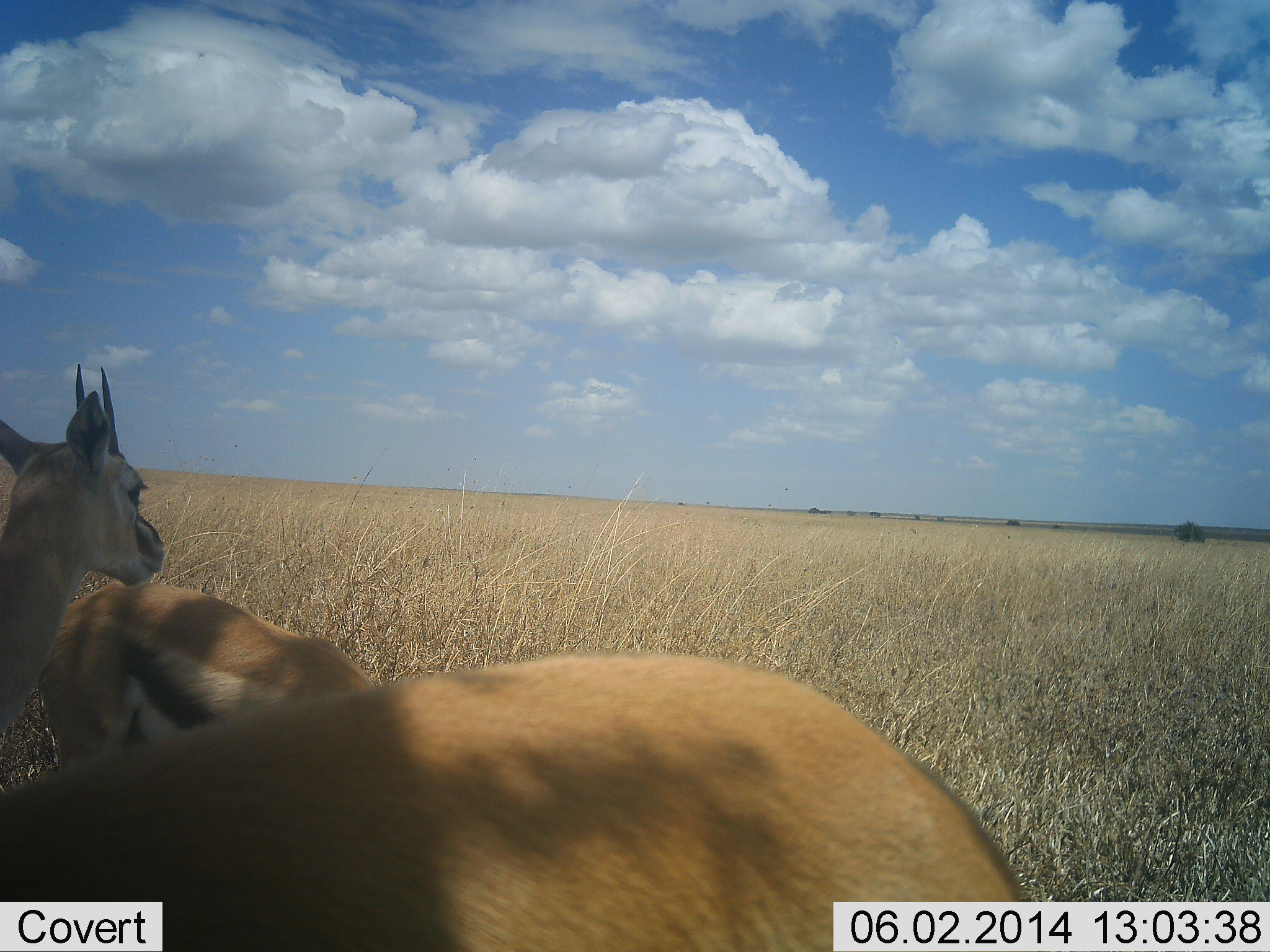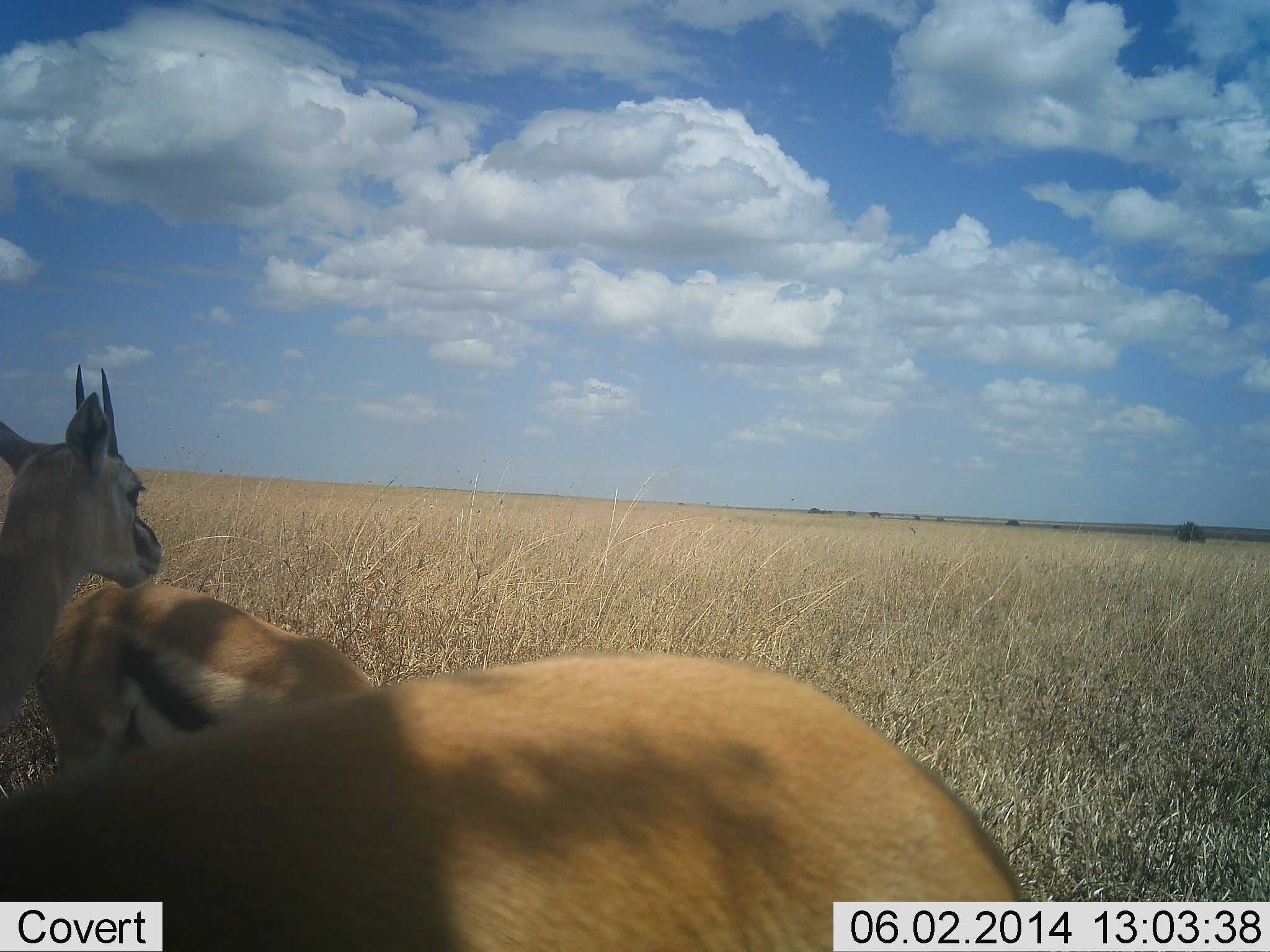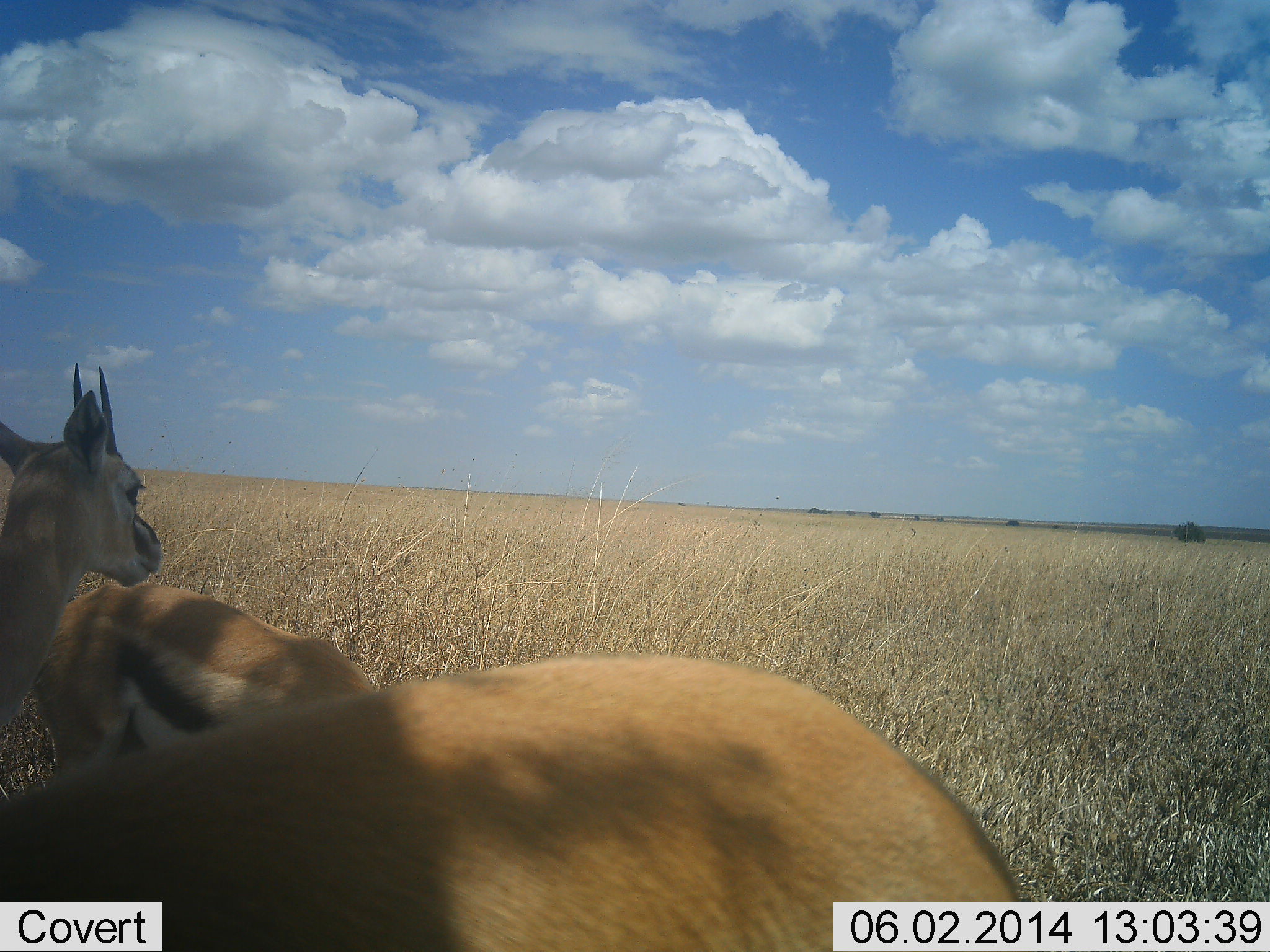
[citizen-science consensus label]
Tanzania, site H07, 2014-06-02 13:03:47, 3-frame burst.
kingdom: Animalia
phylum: Chordata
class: Mammalia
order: Artiodactyla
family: Bovidae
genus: Eudorcas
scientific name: Eudorcas thomsonii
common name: thomson's gazelle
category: gazellethomsons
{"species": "gazellethomsons (thomson's gazelle) (Eudorcas thomsonii)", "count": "3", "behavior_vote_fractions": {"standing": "80%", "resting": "20%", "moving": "0%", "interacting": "20%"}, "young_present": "0%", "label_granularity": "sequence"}